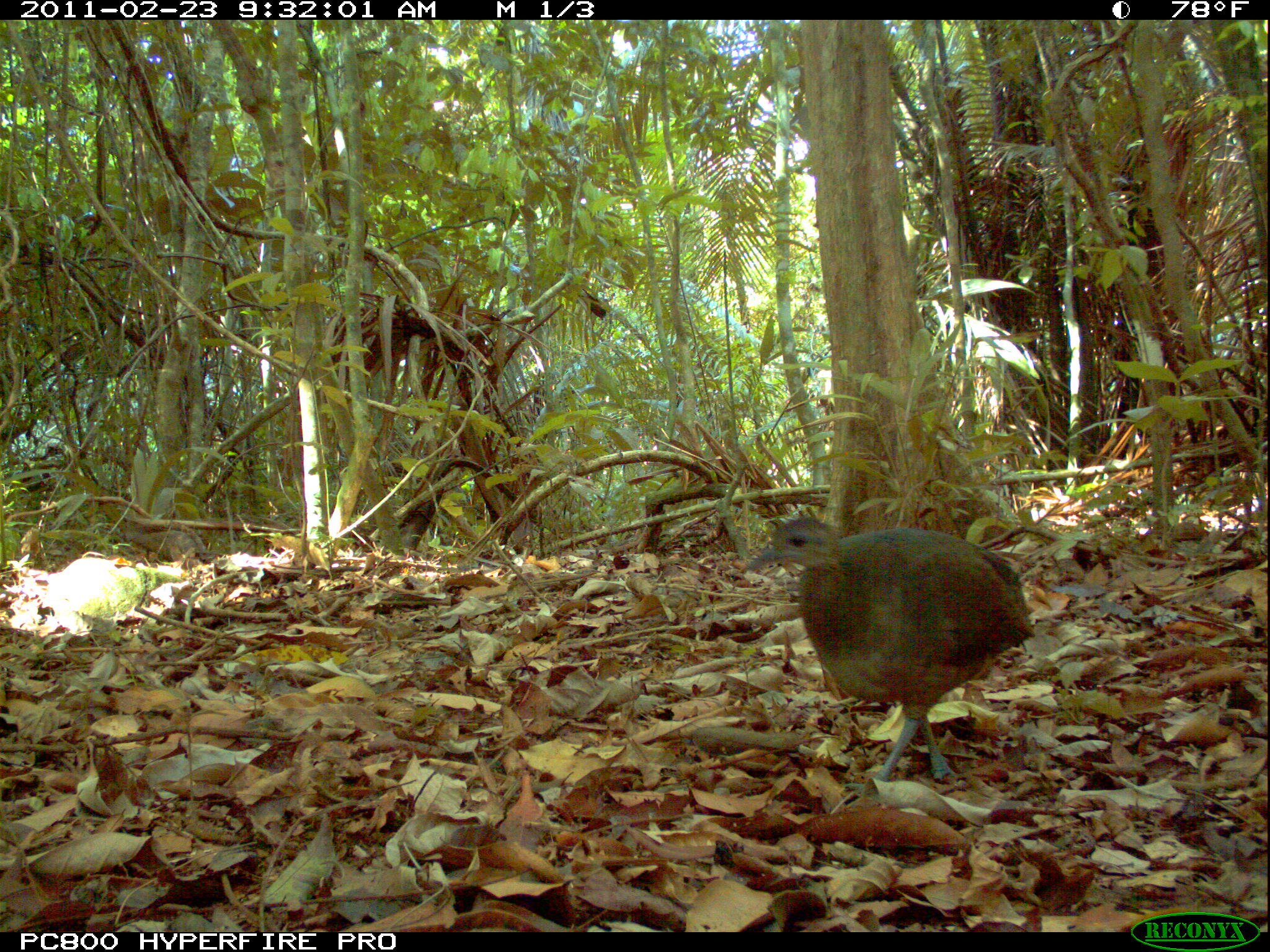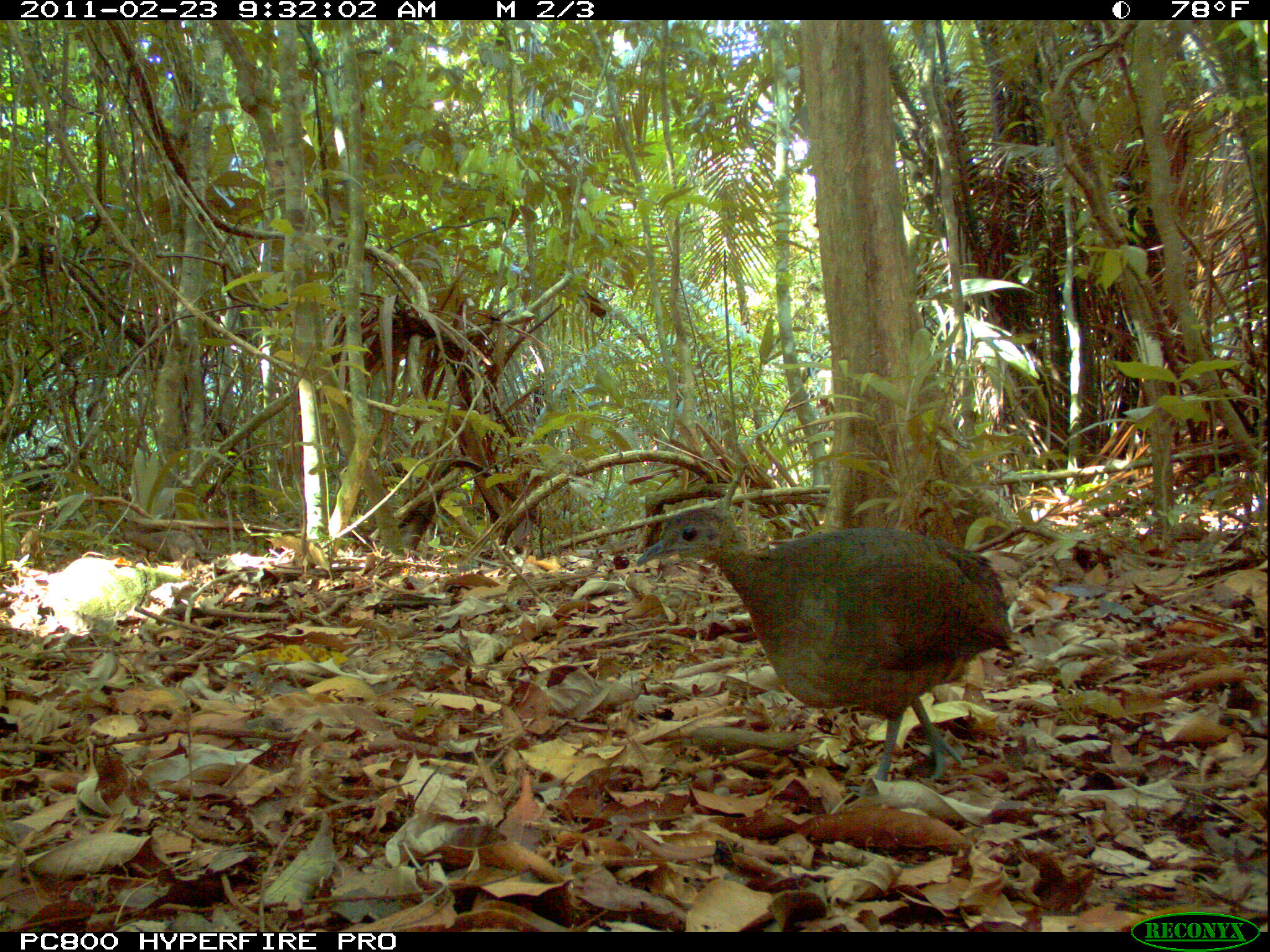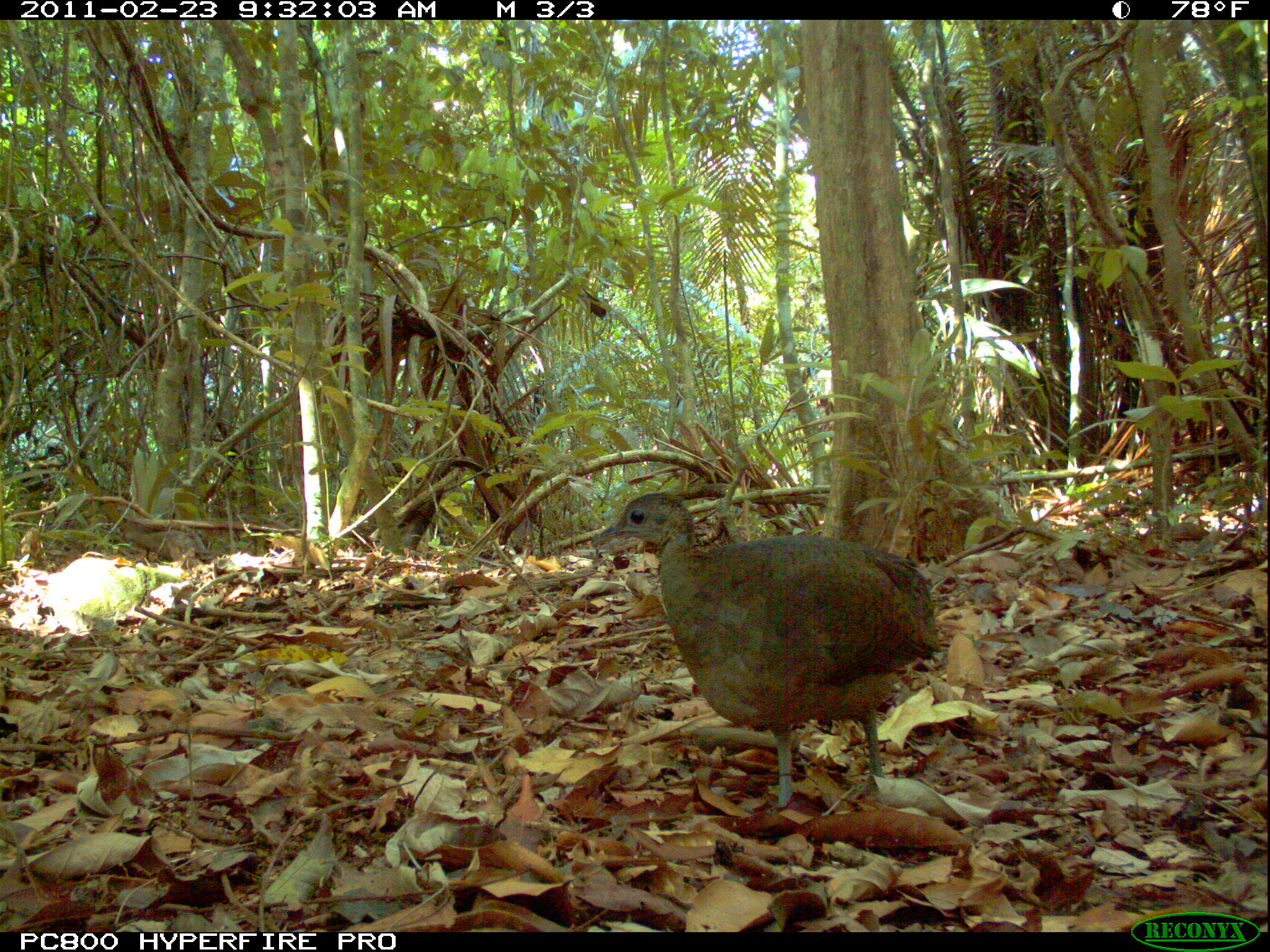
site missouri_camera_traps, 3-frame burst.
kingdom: Animalia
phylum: Chordata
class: Aves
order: Tinamiformes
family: Tinamidae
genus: Tinamus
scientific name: Tinamus major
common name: great tinamou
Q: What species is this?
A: Great tinamou (Tinamus major).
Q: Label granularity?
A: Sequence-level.